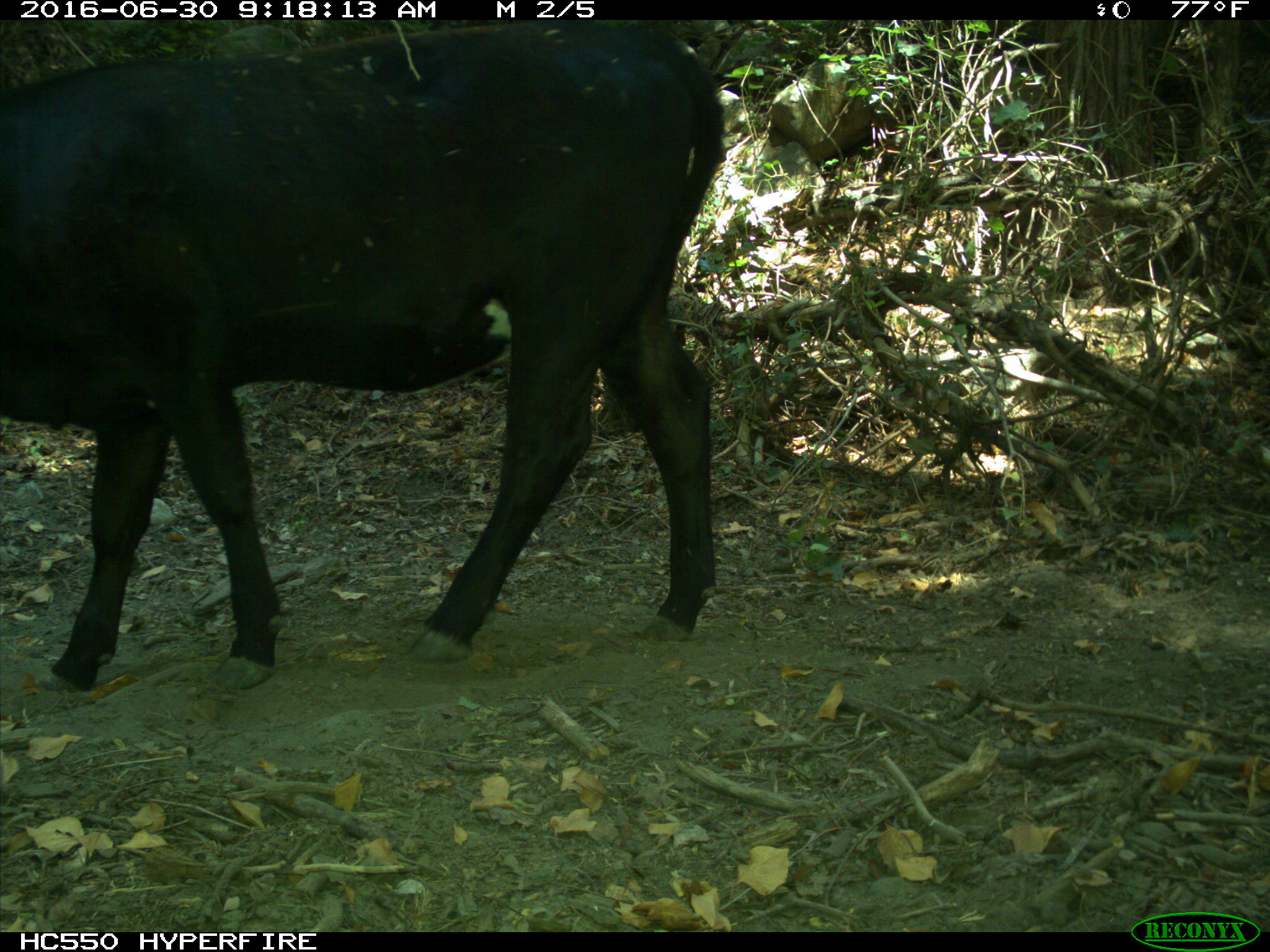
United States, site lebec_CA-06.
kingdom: Animalia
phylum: Chordata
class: Mammalia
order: Artiodactyla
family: Bovidae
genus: Bos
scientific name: Bos taurus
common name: domestic cow